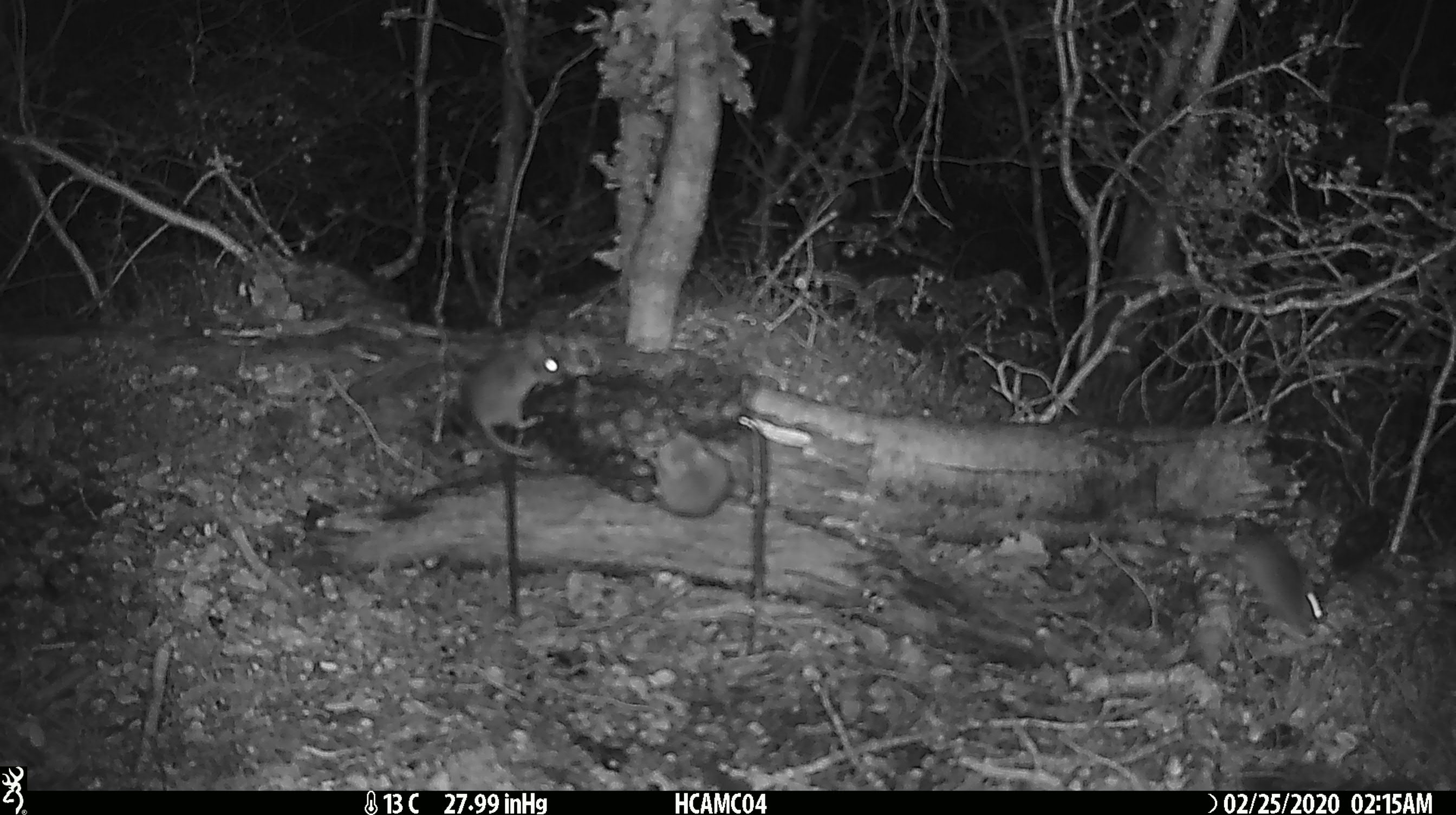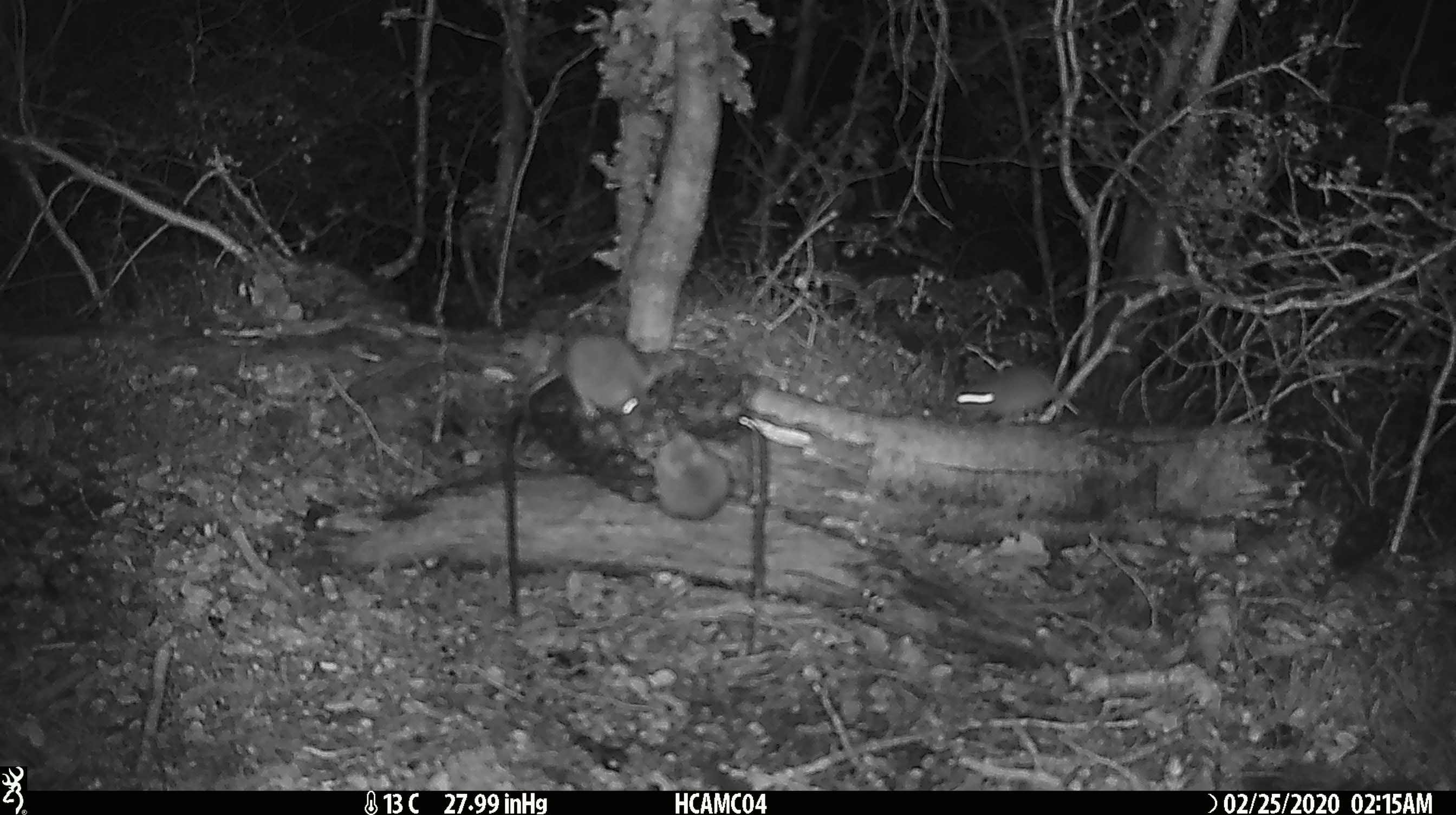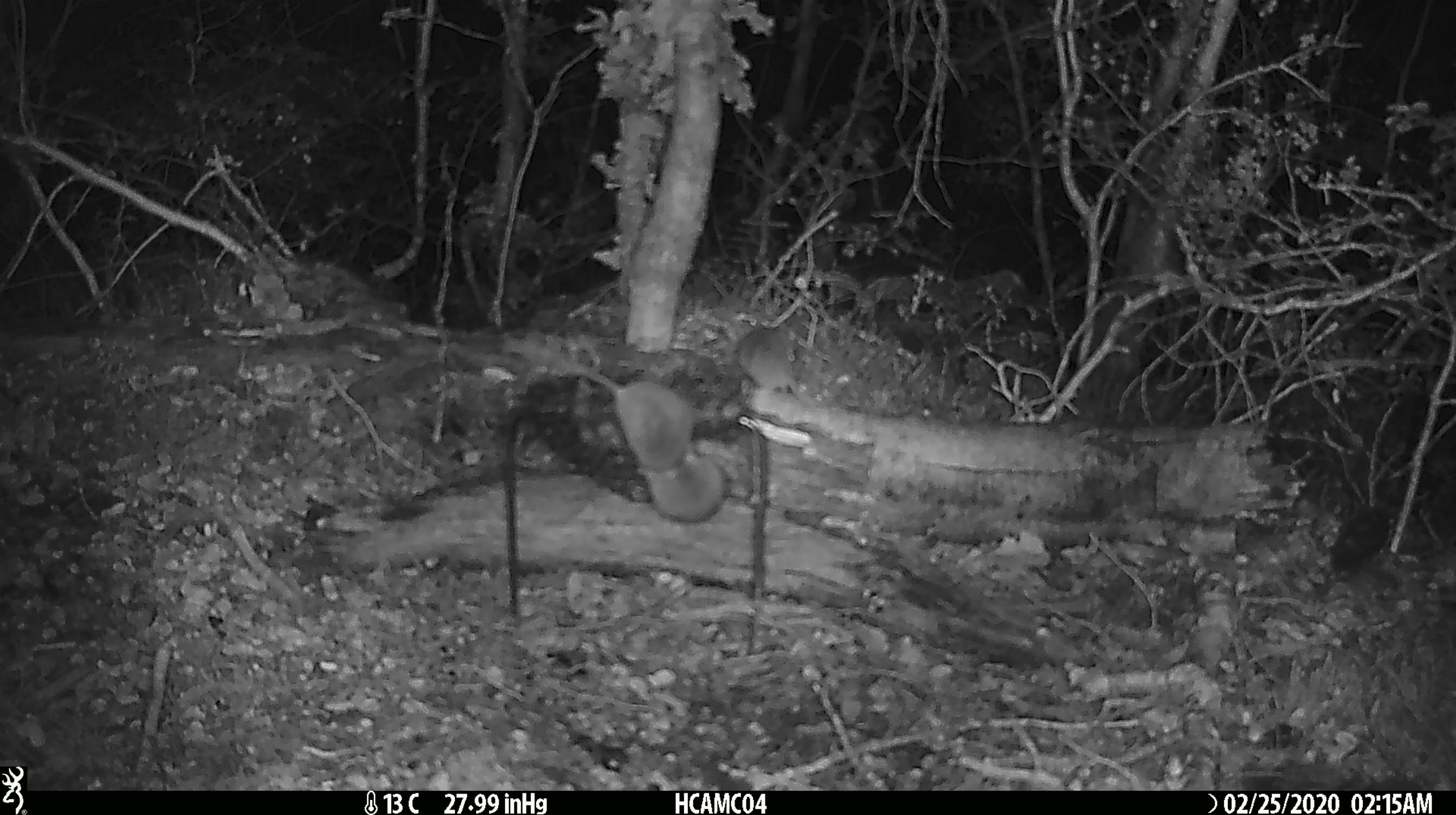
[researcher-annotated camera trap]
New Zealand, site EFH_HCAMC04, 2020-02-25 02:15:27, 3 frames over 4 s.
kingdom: Animalia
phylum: Chordata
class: Mammalia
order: Rodentia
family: Muridae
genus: Mus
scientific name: Mus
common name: mouse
Mouse (Mus).